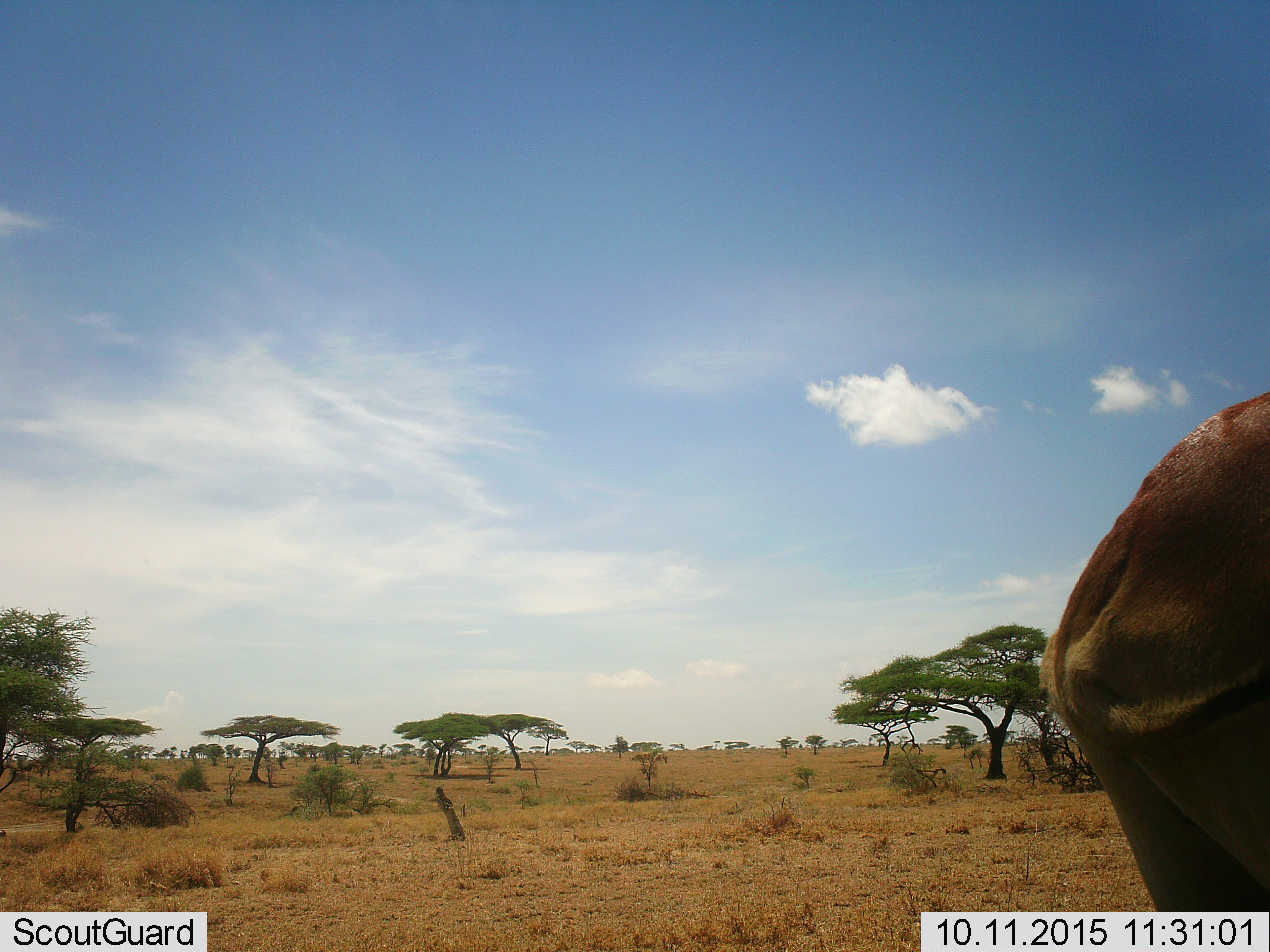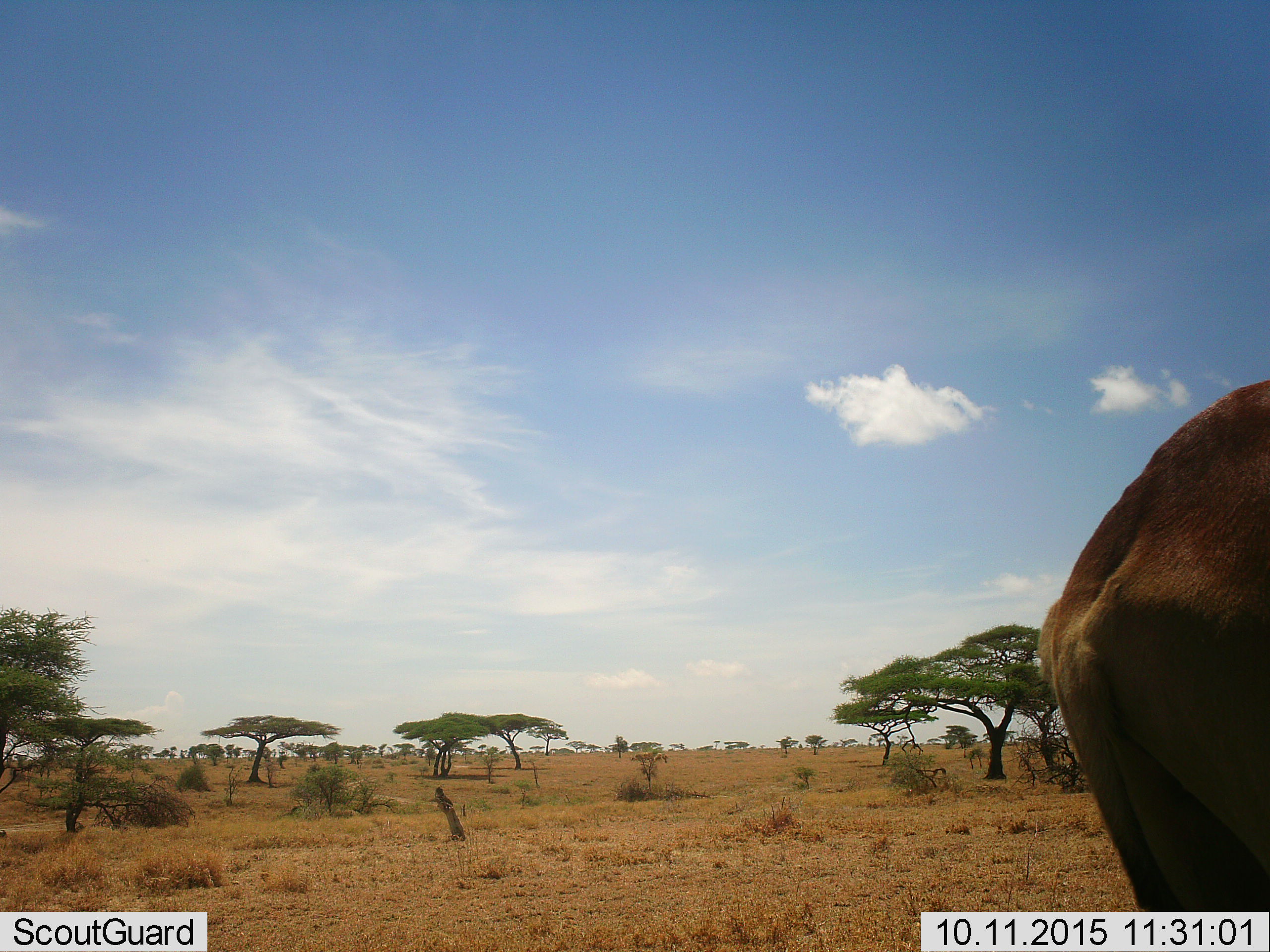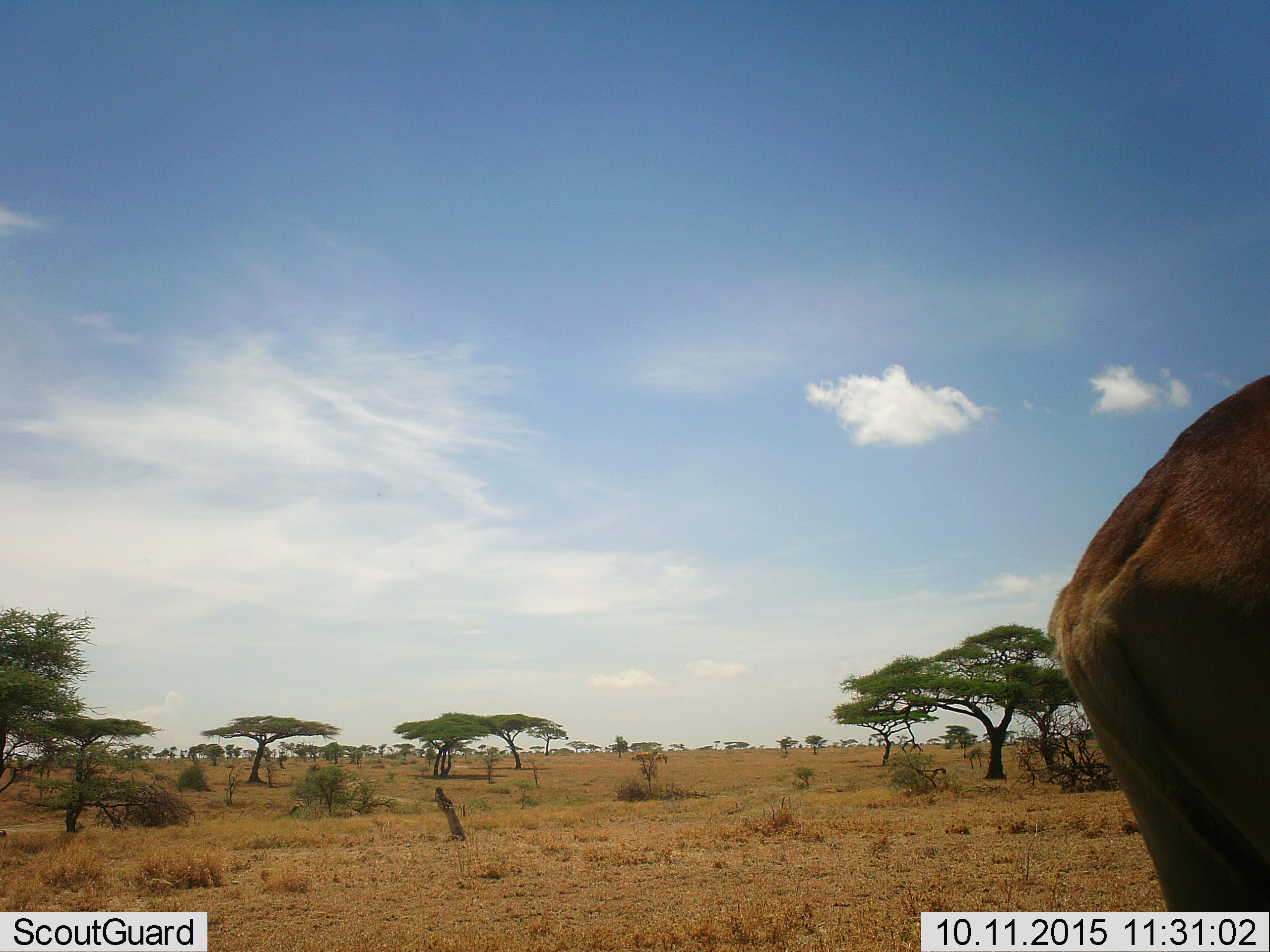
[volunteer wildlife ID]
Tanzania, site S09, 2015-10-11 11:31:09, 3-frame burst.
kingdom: Animalia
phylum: Chordata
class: Mammalia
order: Artiodactyla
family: Bovidae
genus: Alcelaphus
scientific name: Alcelaphus buselaphus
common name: hartebeest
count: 1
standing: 100%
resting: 0%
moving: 0%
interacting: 0%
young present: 0%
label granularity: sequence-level